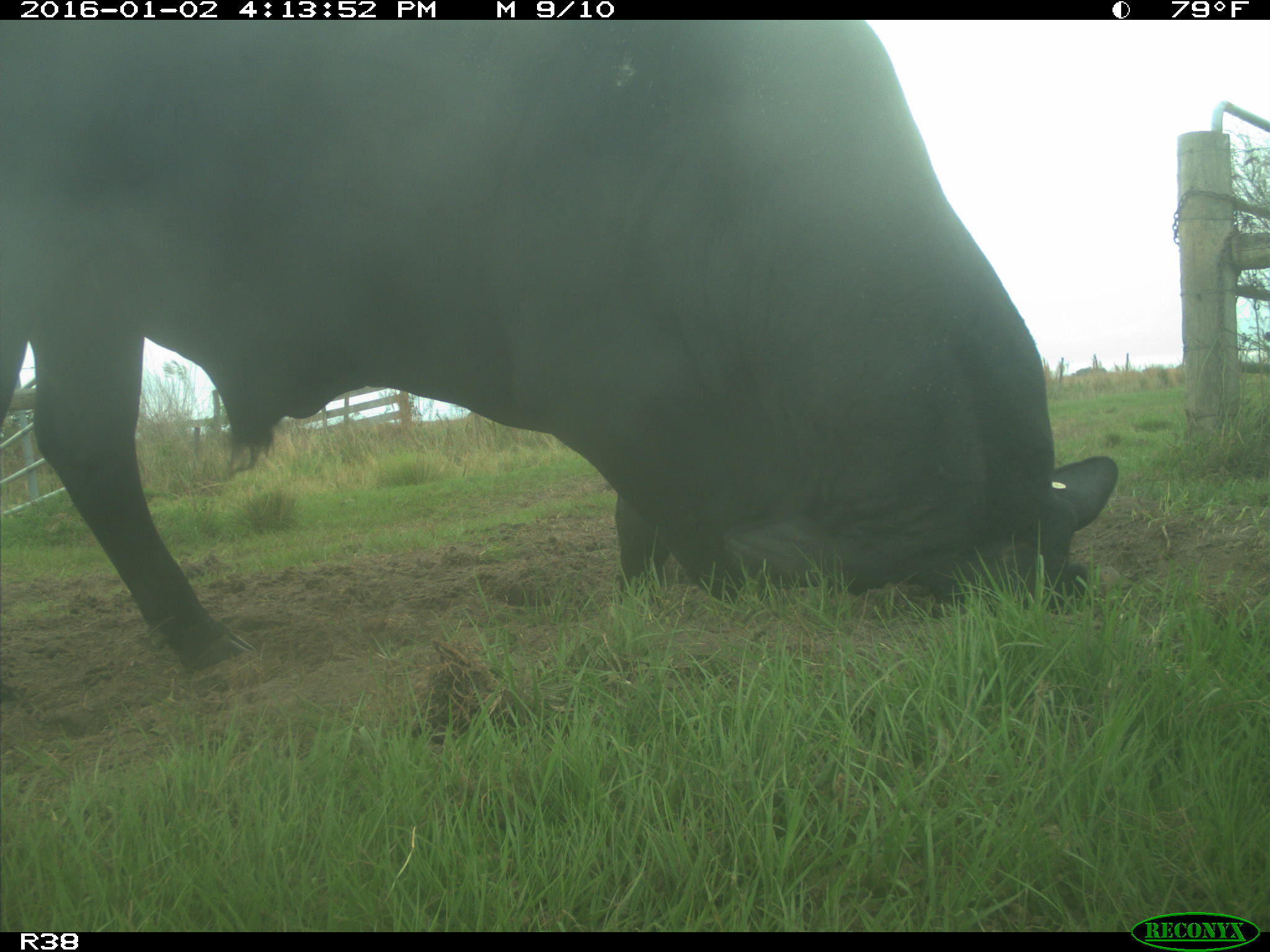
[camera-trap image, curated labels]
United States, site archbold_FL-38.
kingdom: Animalia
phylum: Chordata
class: Mammalia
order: Artiodactyla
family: Bovidae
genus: Bos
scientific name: Bos taurus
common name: domestic cow